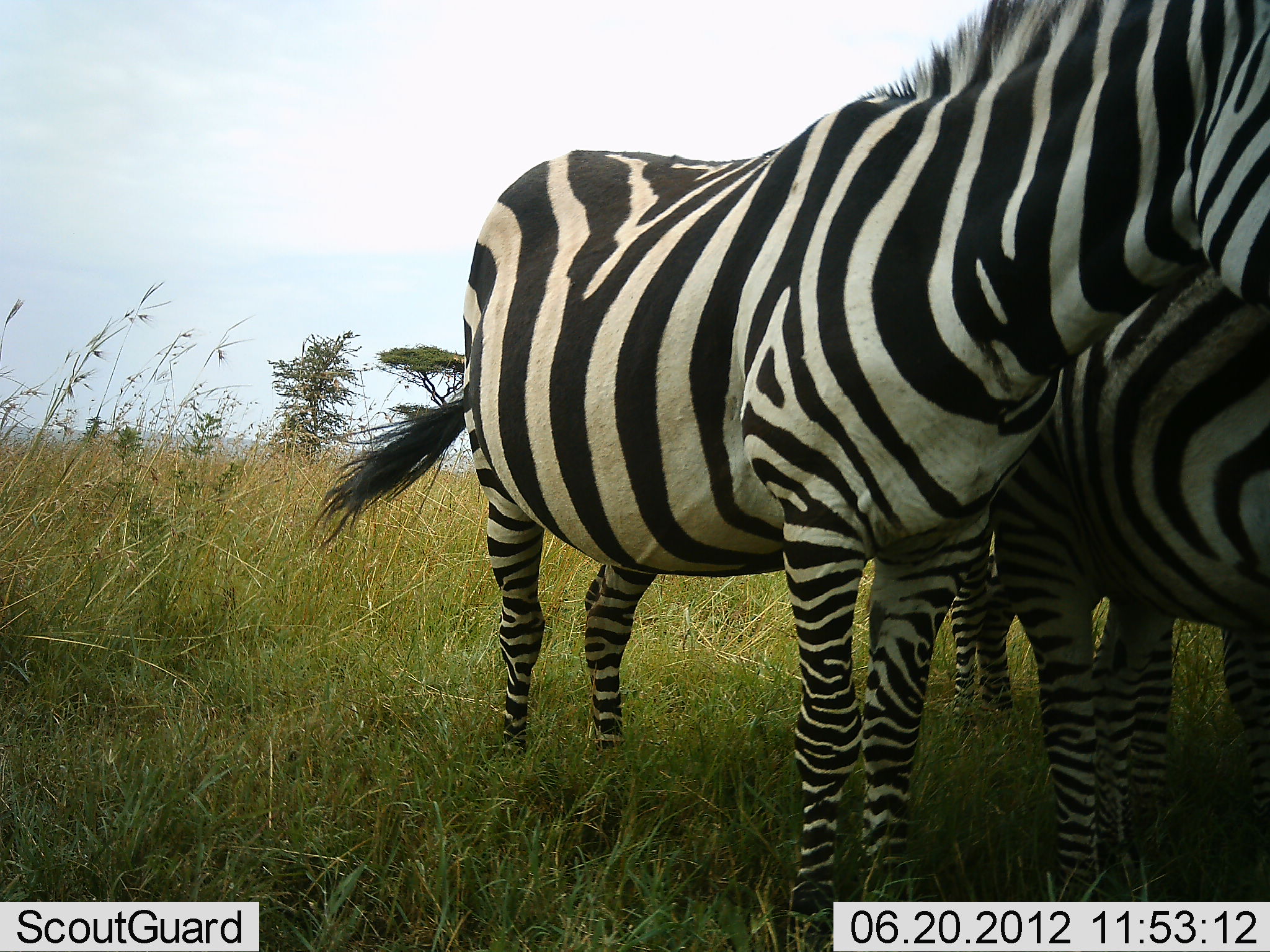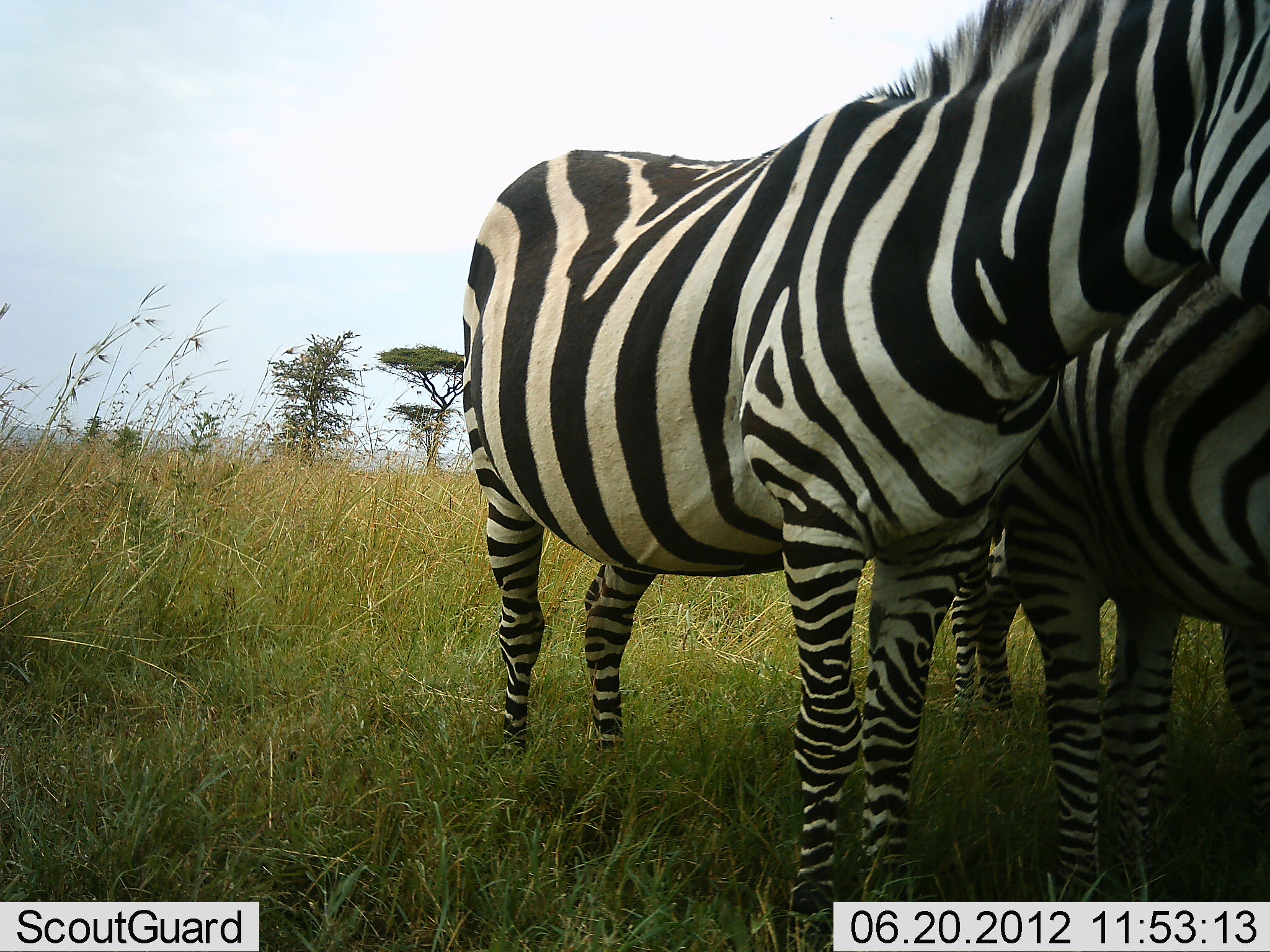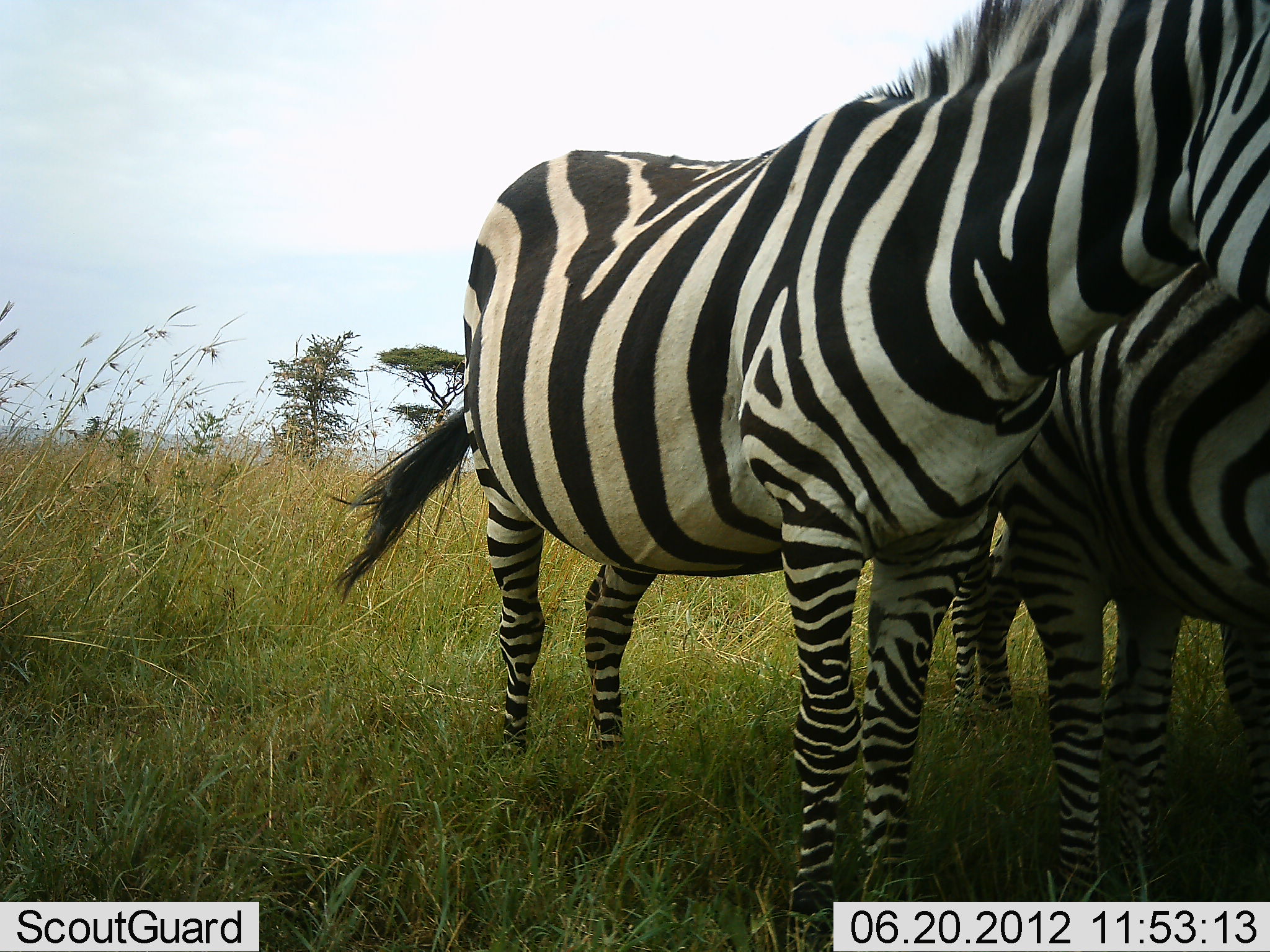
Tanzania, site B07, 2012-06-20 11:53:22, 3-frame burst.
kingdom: Animalia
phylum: Chordata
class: Mammalia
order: Perissodactyla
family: Equidae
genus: Equus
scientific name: Equus quagga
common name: plains zebra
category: zebra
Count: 3.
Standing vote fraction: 100%.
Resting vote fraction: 0%.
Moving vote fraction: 0%.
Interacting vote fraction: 0%.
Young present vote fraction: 0%.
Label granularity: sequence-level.